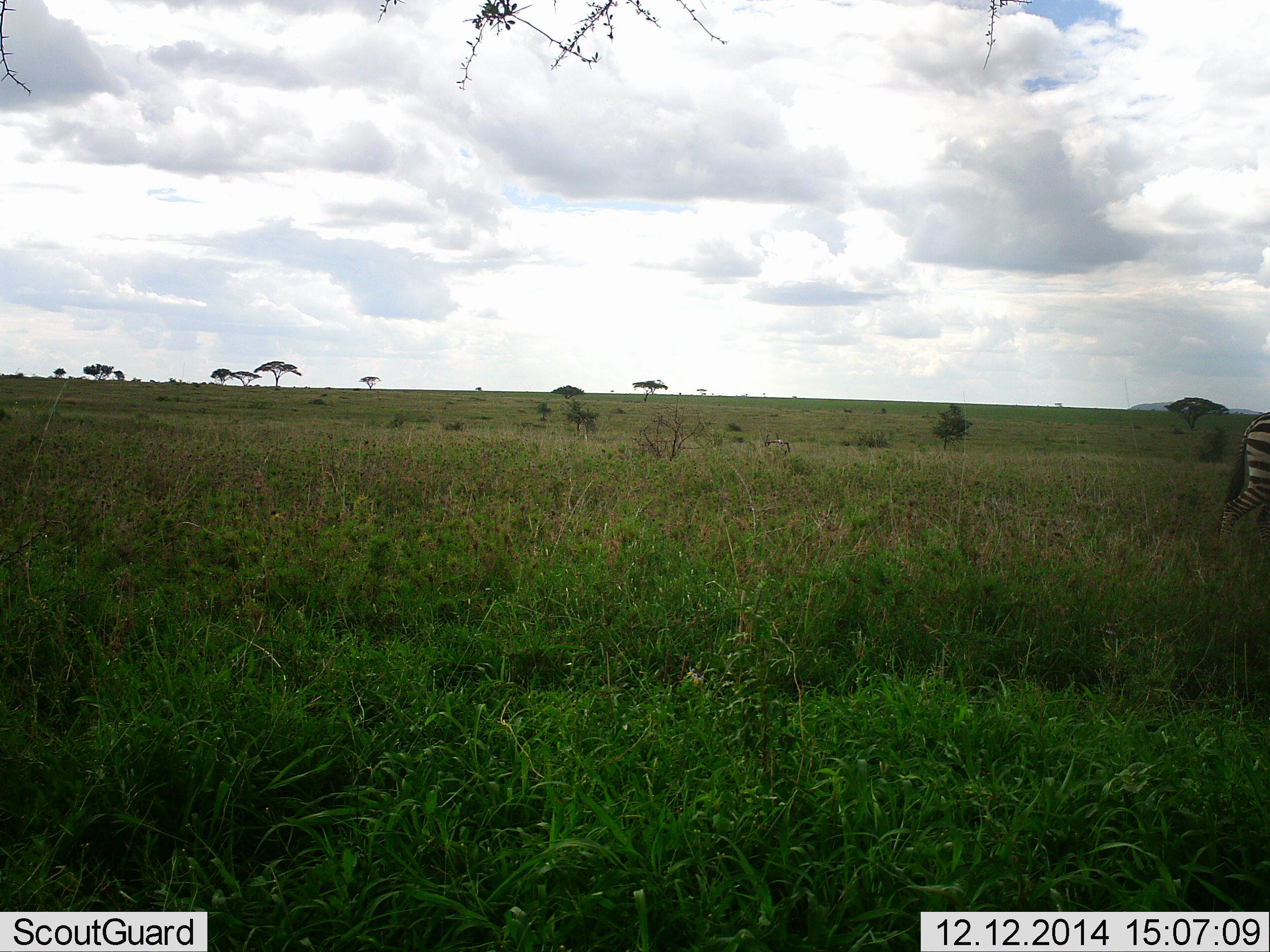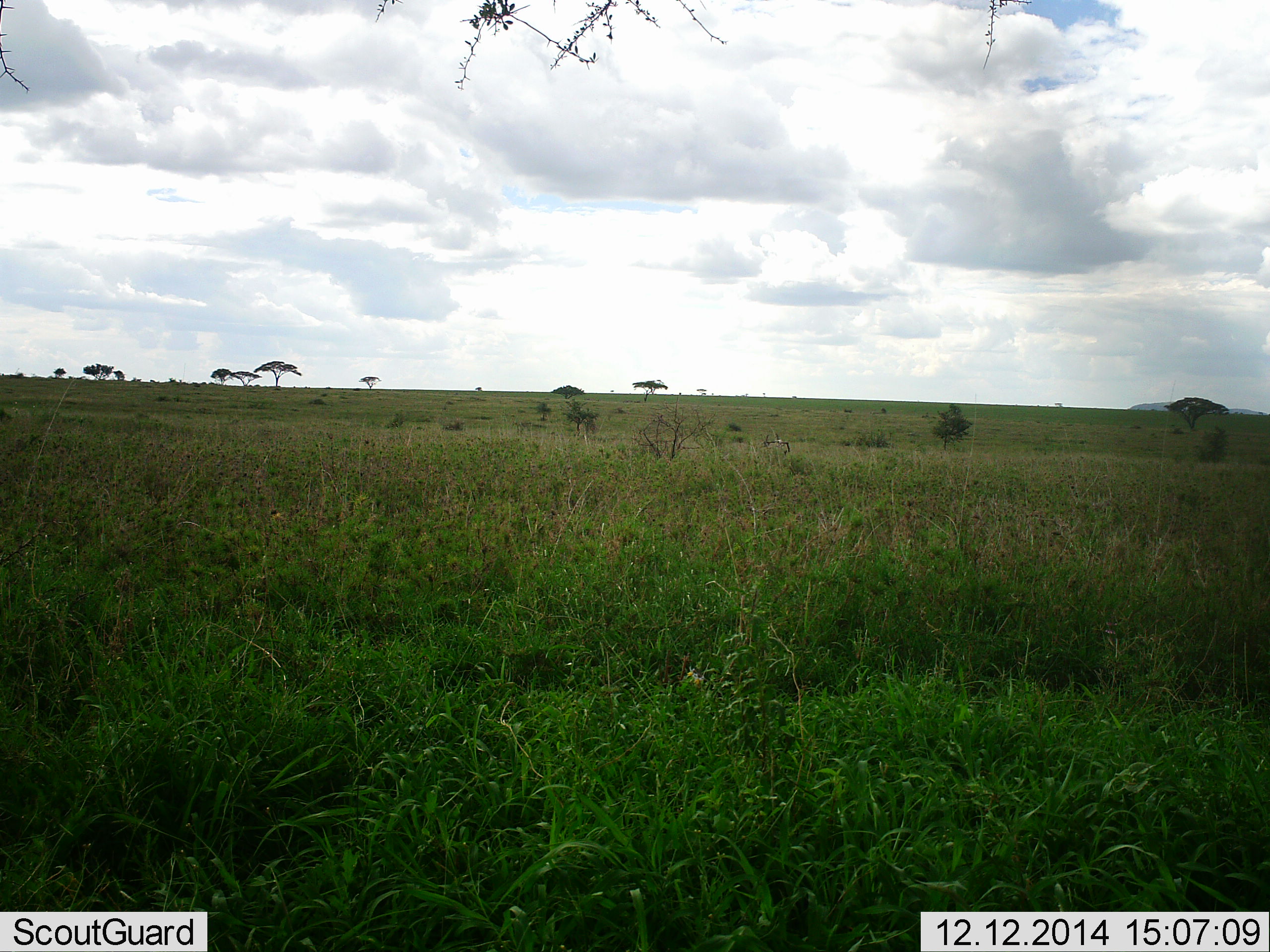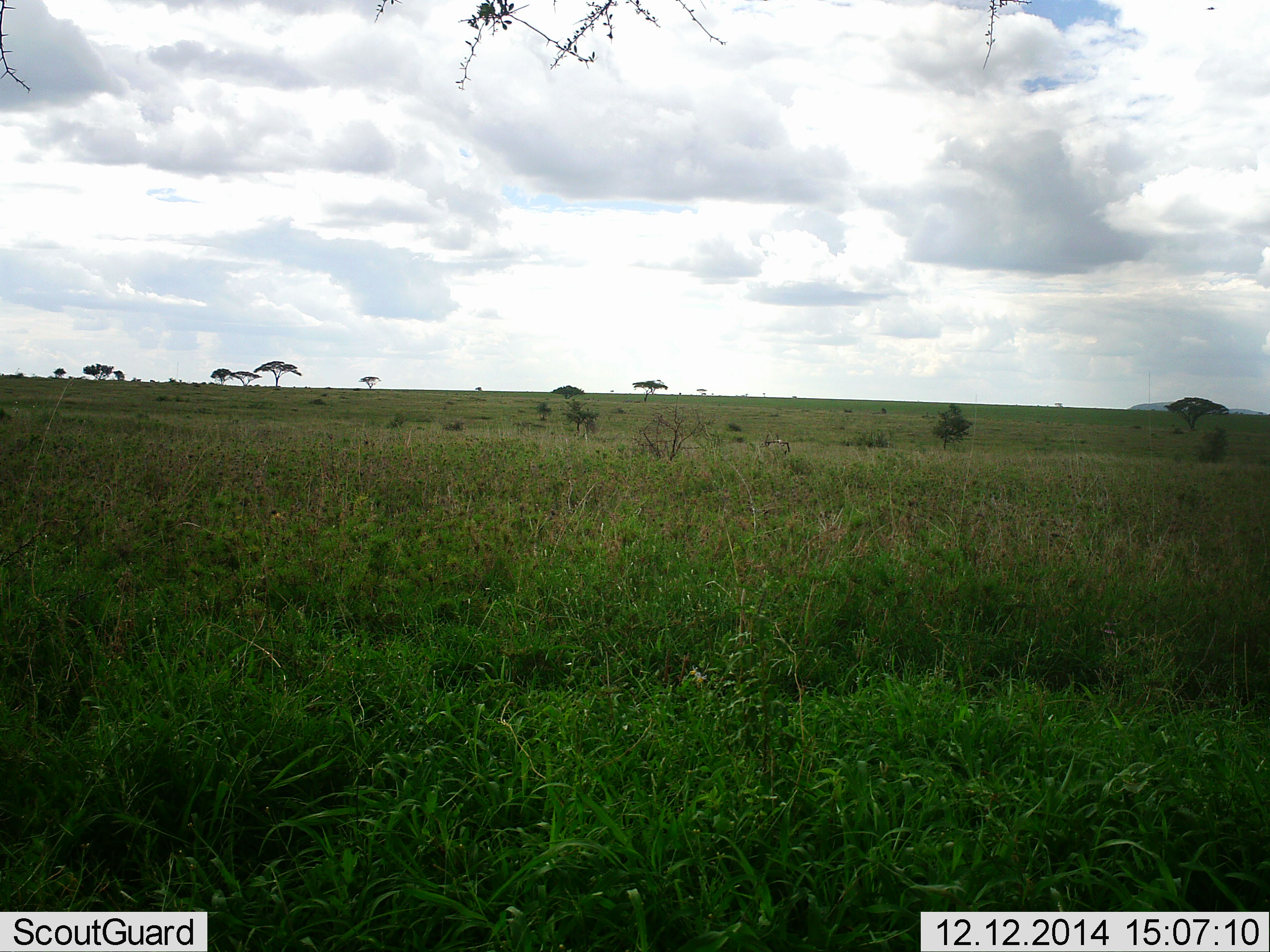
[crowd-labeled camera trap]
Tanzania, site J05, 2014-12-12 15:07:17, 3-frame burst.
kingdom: Animalia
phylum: Chordata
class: Mammalia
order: Perissodactyla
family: Equidae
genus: Equus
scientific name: Equus quagga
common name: plains zebra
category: zebra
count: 1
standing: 0%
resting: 9%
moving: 91%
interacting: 0%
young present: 0%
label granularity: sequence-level